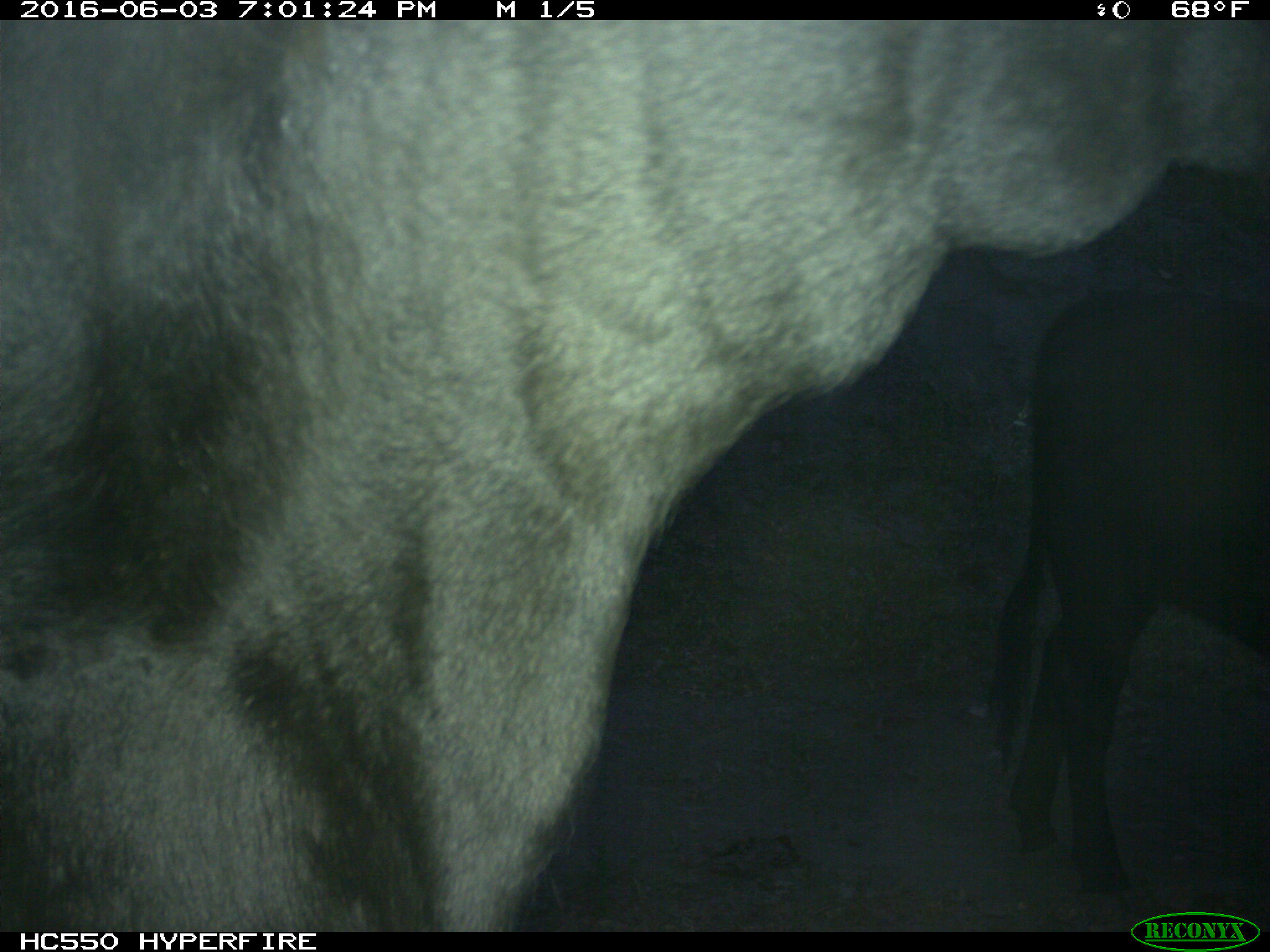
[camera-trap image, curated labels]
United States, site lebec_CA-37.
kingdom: Animalia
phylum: Chordata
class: Mammalia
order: Artiodactyla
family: Bovidae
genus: Bos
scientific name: Bos taurus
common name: domestic cow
Bos taurus (domestic cow).